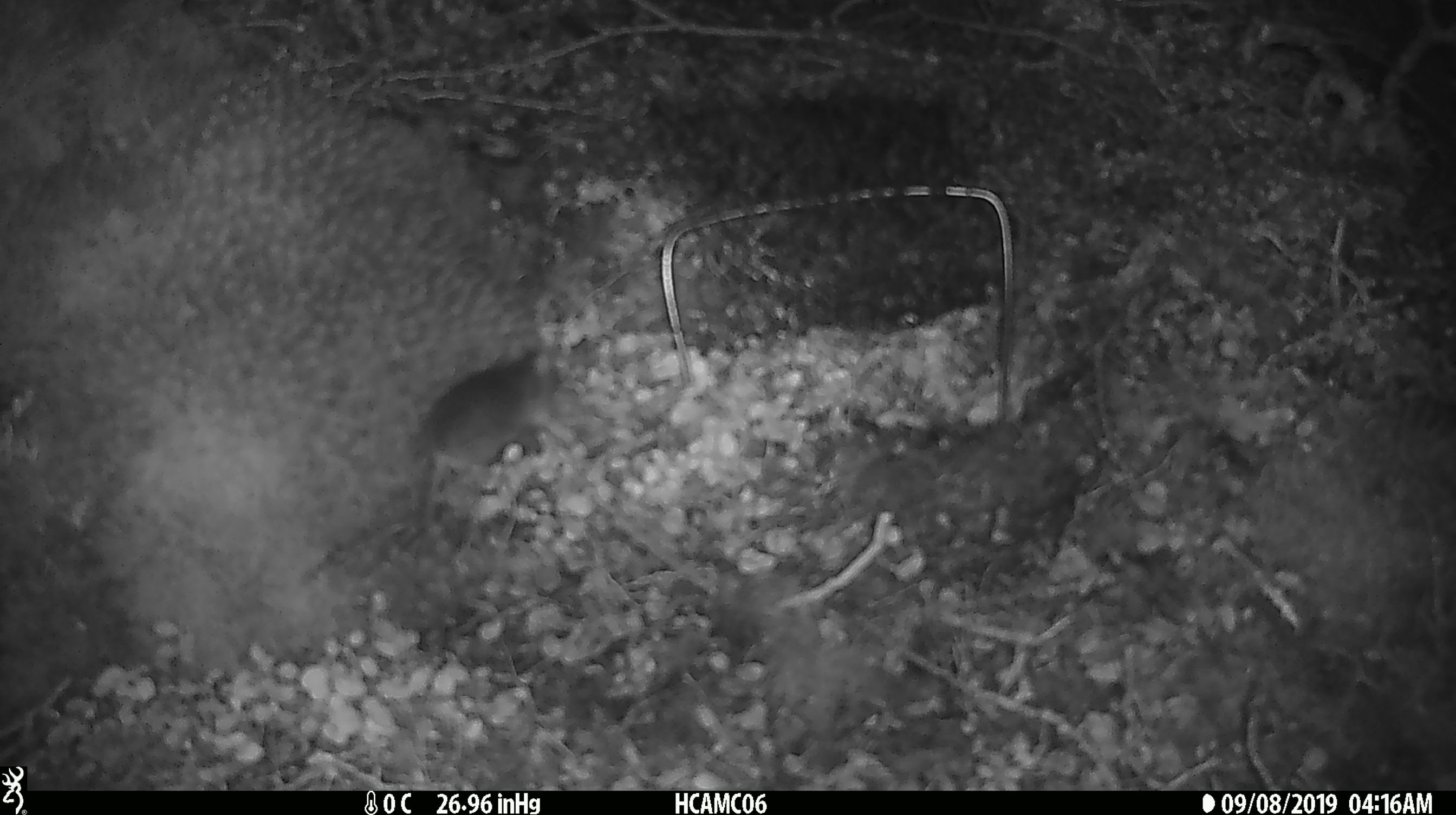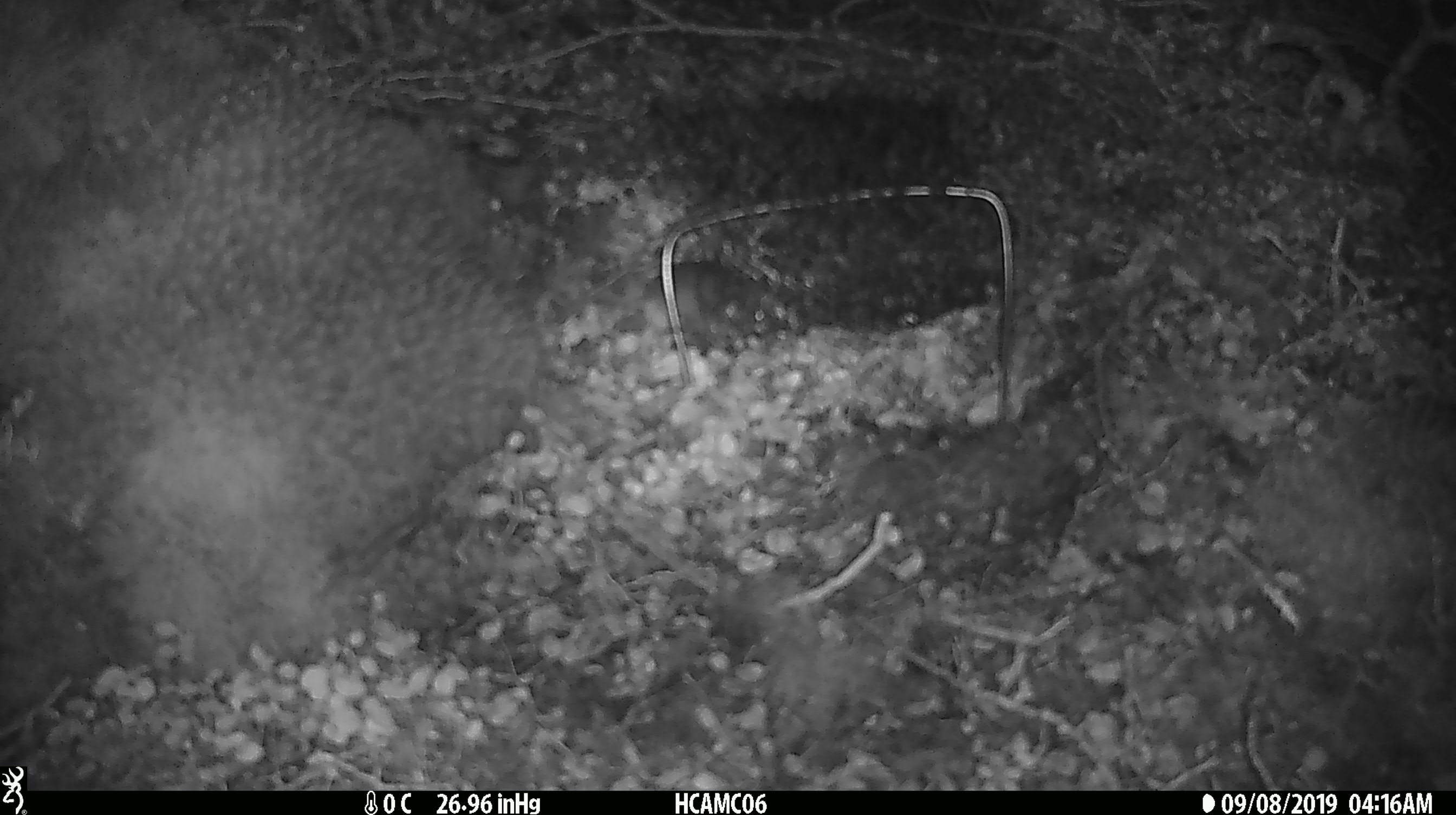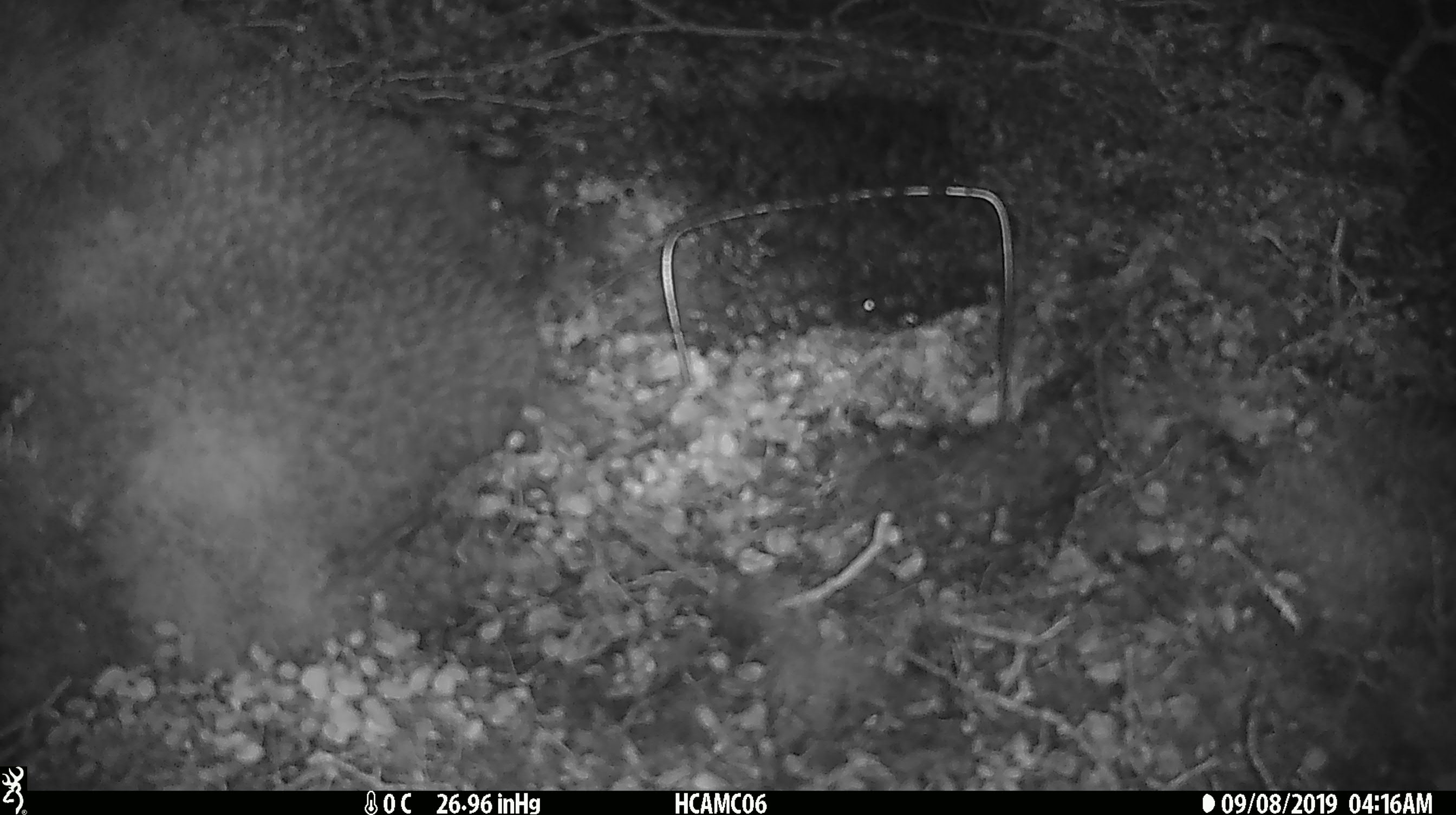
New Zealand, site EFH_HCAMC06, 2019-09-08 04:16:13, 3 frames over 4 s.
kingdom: Animalia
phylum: Chordata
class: Mammalia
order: Rodentia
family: Muridae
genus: Mus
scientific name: Mus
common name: mouse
Mouse (Mus).